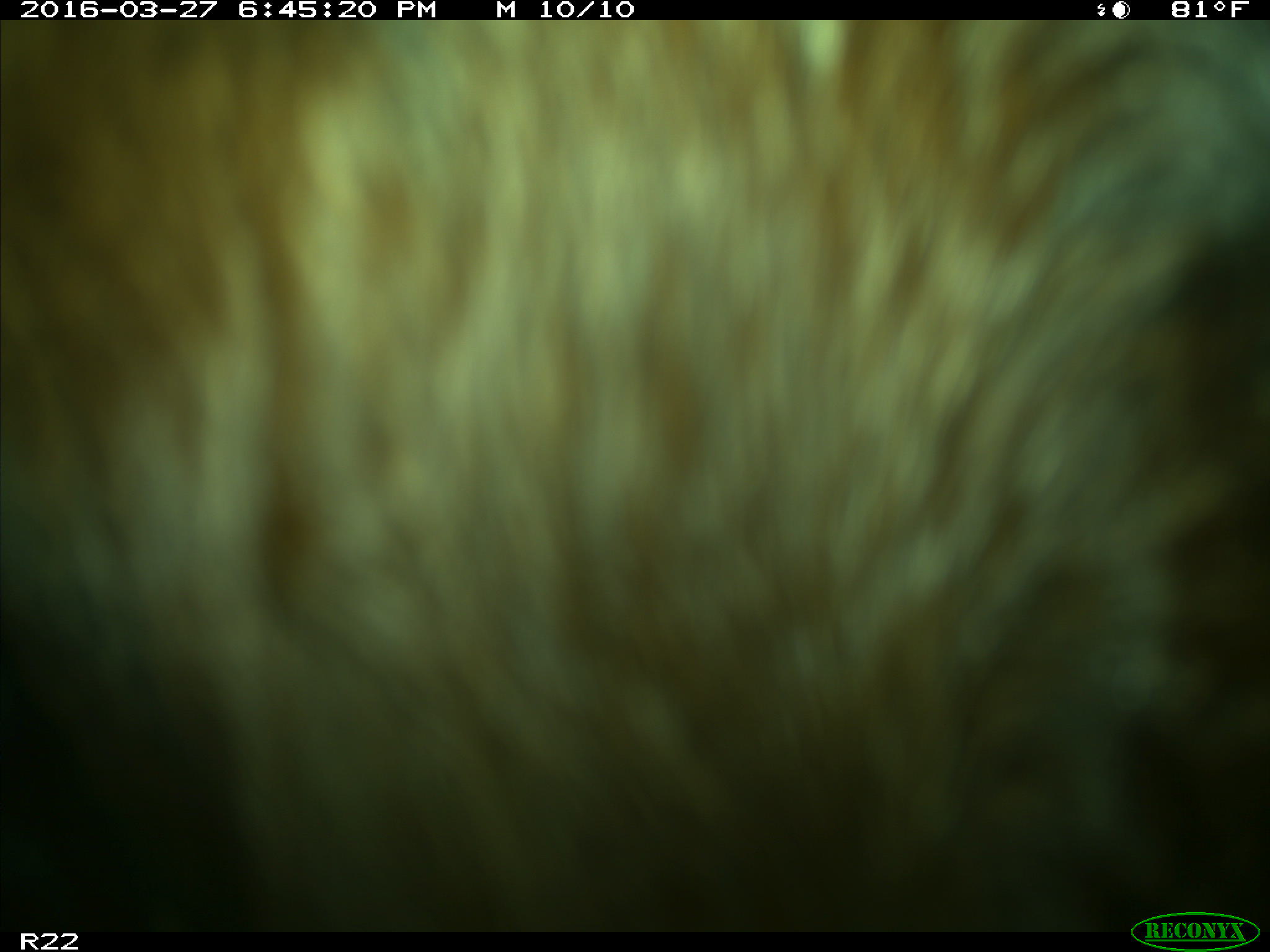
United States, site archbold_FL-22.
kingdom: Animalia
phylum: Chordata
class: Mammalia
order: Artiodactyla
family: Bovidae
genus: Bos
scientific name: Bos taurus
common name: domestic cow